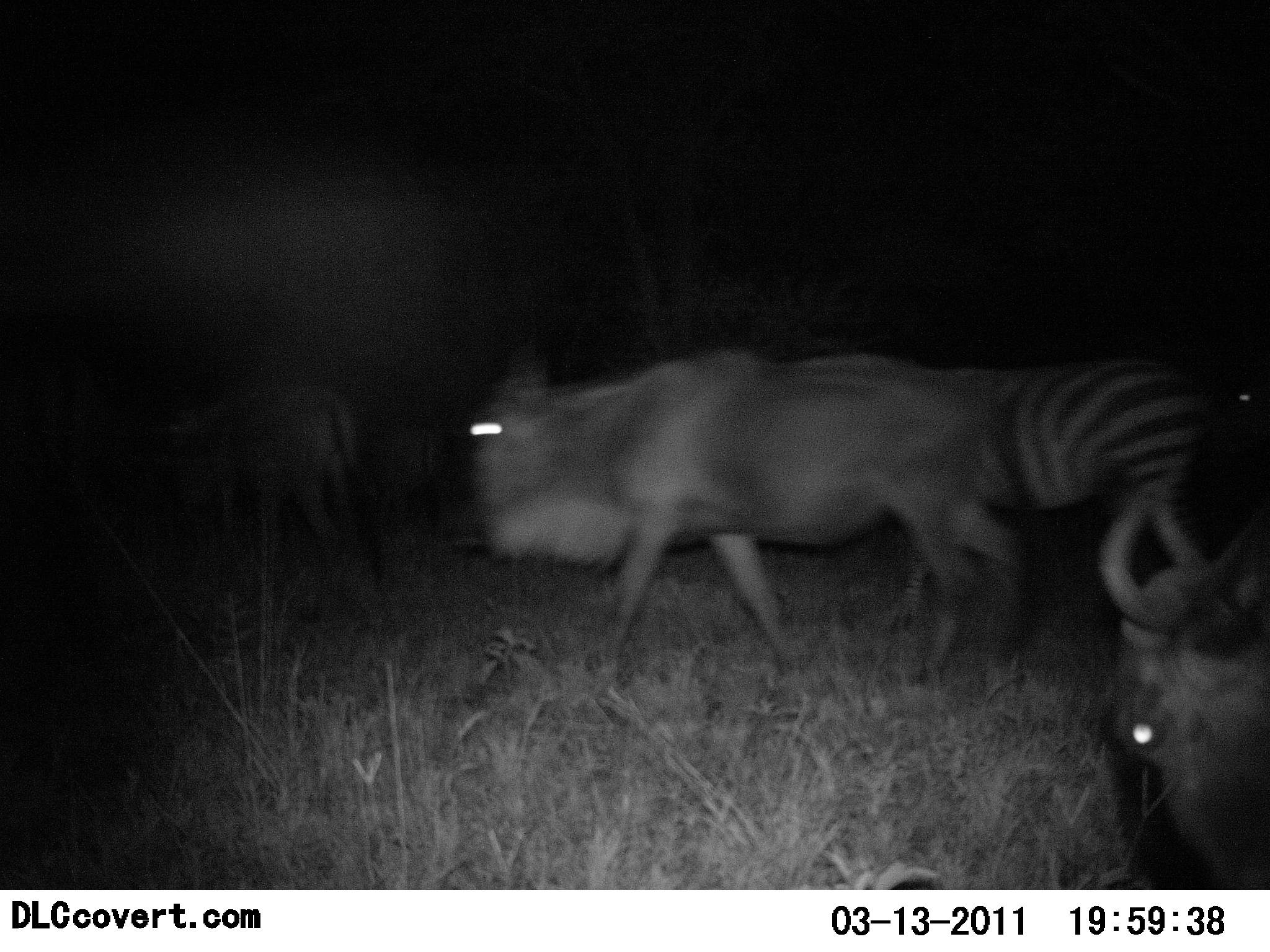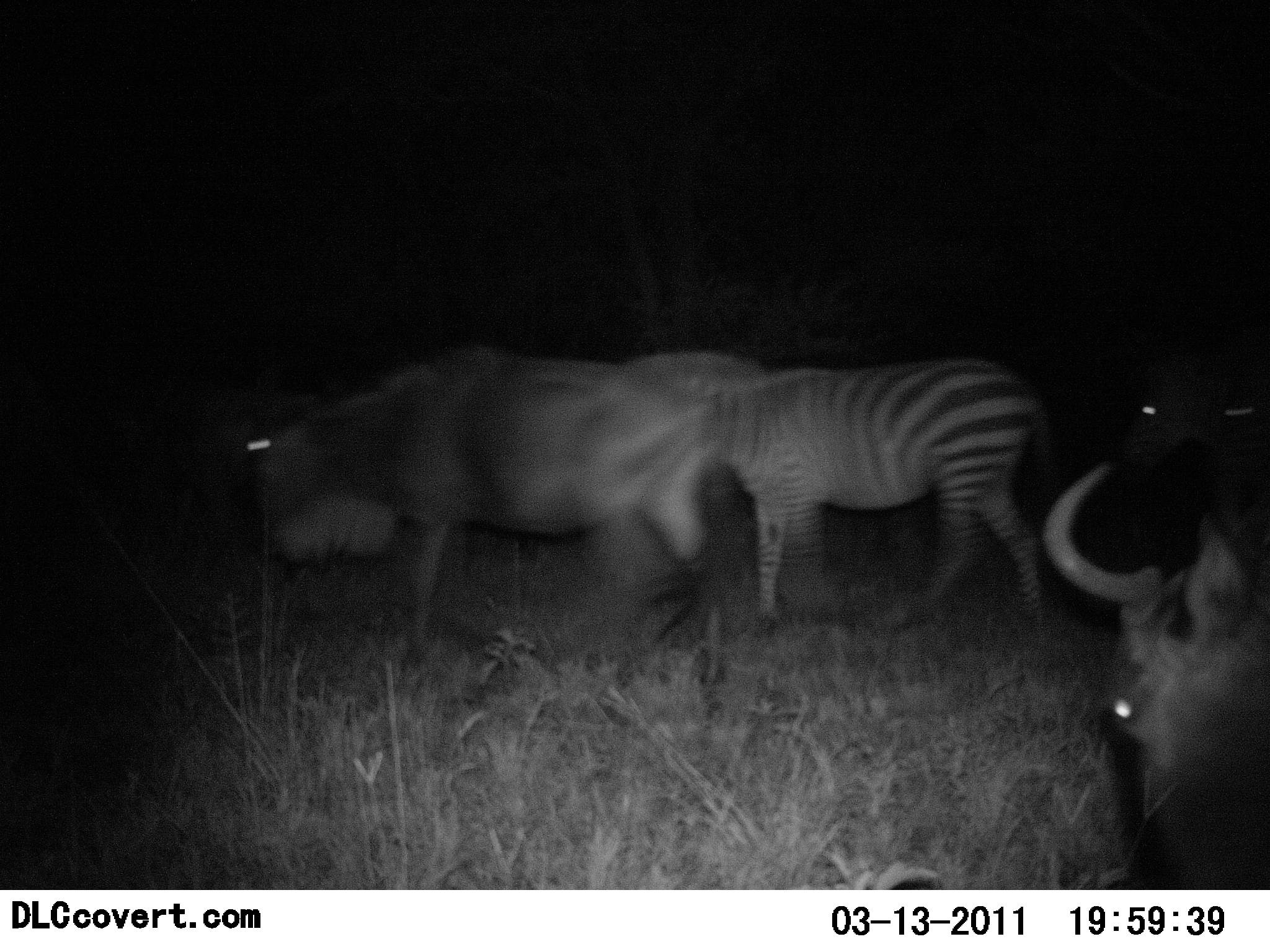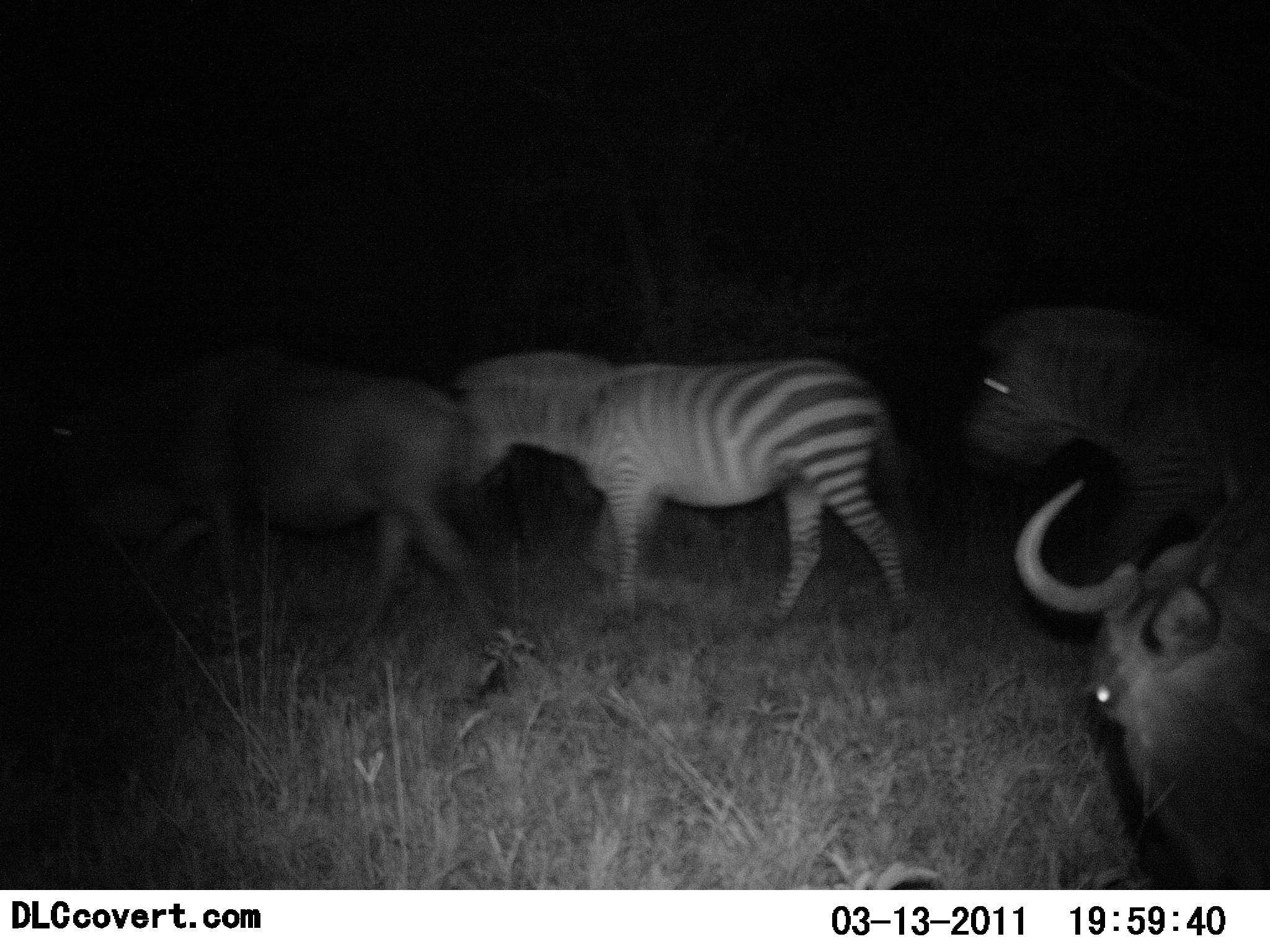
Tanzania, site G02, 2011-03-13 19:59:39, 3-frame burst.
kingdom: Animalia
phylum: Chordata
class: Mammalia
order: Artiodactyla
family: Bovidae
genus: Connochaetes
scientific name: Connochaetes taurinus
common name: blue wildebeest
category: wildebeest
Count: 2.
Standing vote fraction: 17%.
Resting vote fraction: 0%.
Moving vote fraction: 83%.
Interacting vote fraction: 8%.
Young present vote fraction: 0%.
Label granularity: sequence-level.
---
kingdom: Animalia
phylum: Chordata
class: Mammalia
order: Perissodactyla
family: Equidae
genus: Equus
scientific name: Equus quagga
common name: plains zebra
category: zebra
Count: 2.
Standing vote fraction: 8%.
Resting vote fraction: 0%.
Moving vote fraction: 85%.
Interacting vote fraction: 15%.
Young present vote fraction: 0%.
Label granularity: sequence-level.